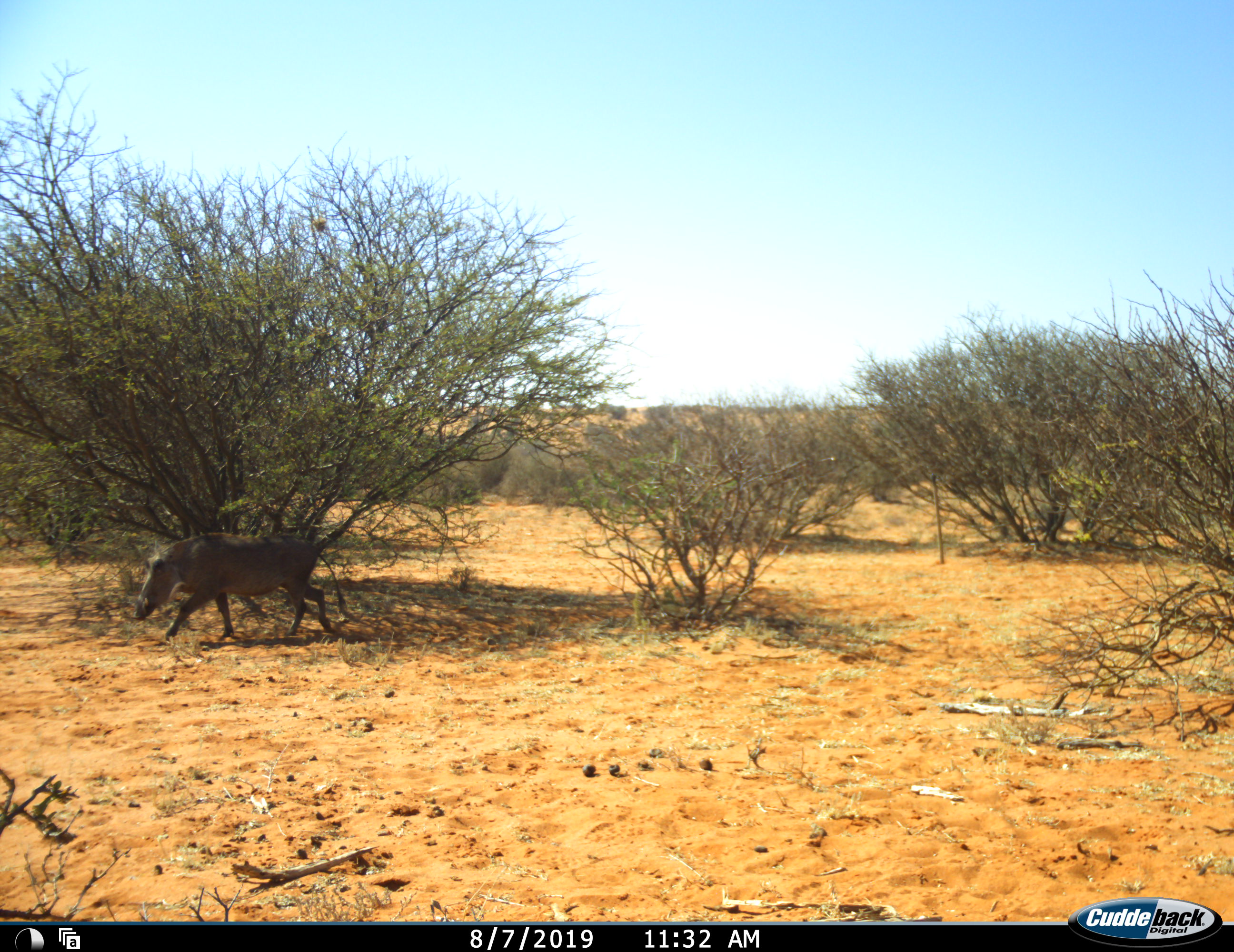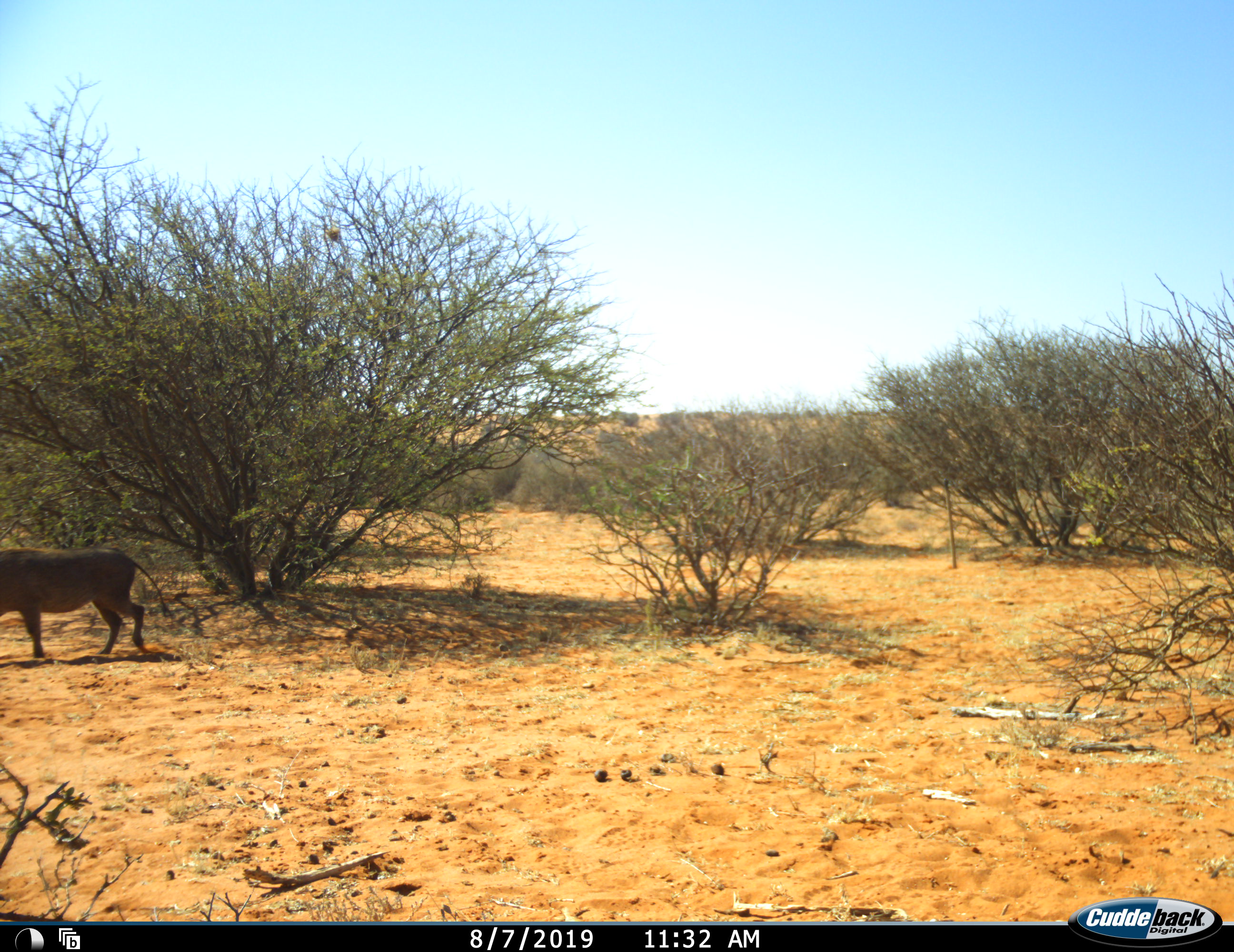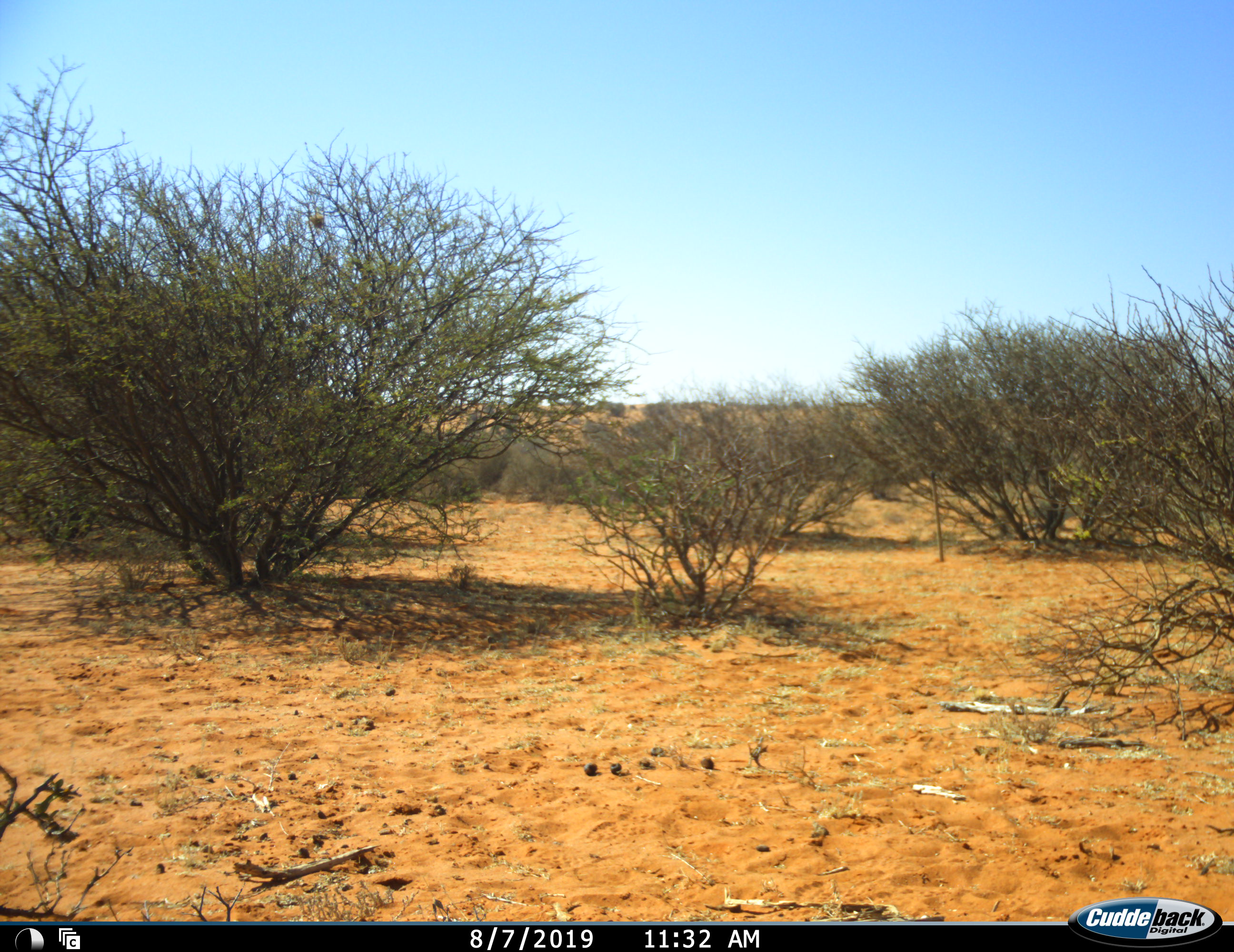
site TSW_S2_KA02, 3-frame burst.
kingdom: Animalia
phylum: Chordata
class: Mammalia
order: Artiodactyla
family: Suidae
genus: Phacochoerus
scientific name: Phacochoerus africanus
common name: warthog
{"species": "warthog (Phacochoerus africanus)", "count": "1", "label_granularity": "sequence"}